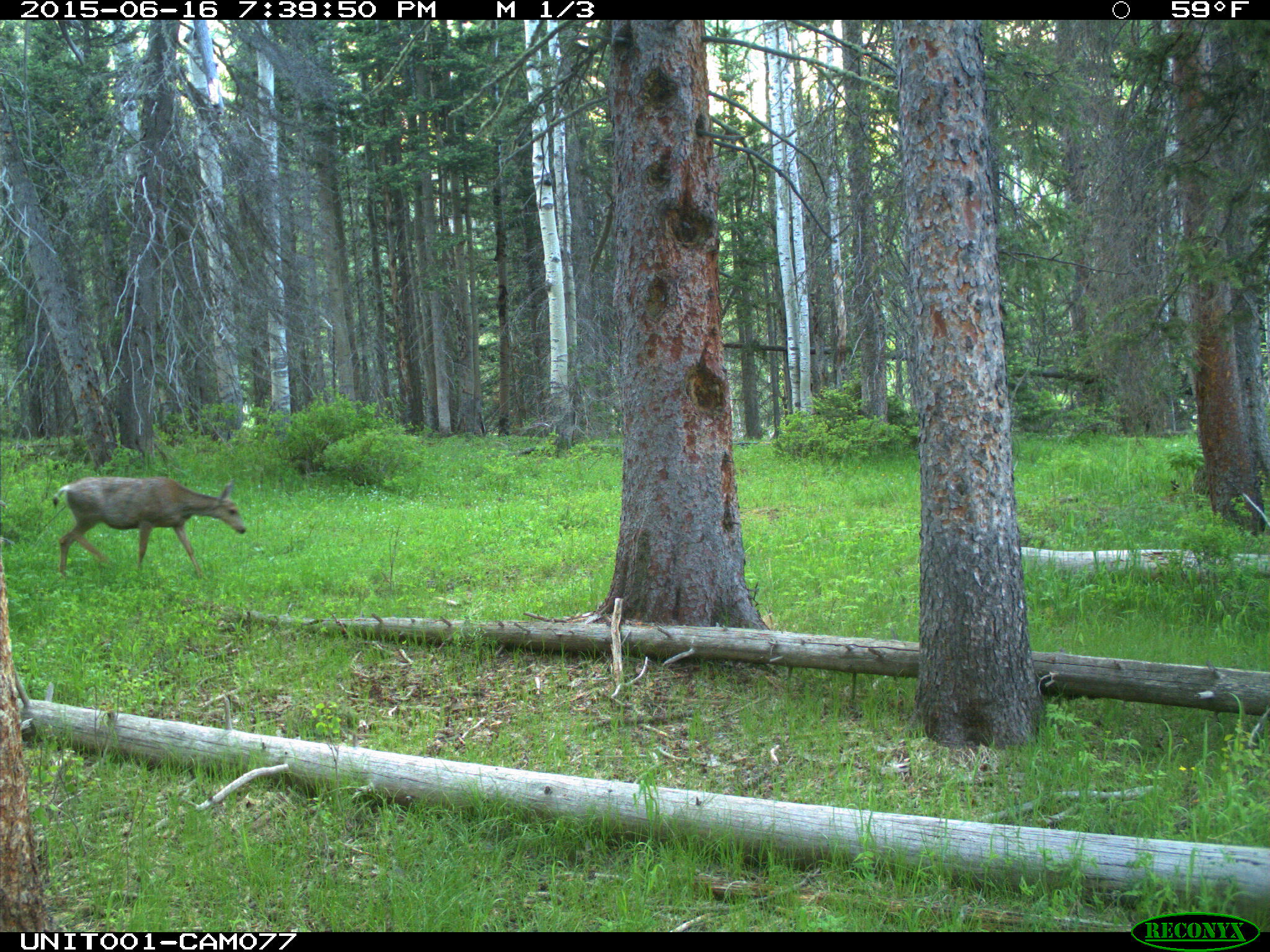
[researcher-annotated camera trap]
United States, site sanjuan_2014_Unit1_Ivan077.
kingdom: Animalia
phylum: Chordata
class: Mammalia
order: Artiodactyla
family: Cervidae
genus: Odocoileus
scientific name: Odocoileus hemionus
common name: mule deer